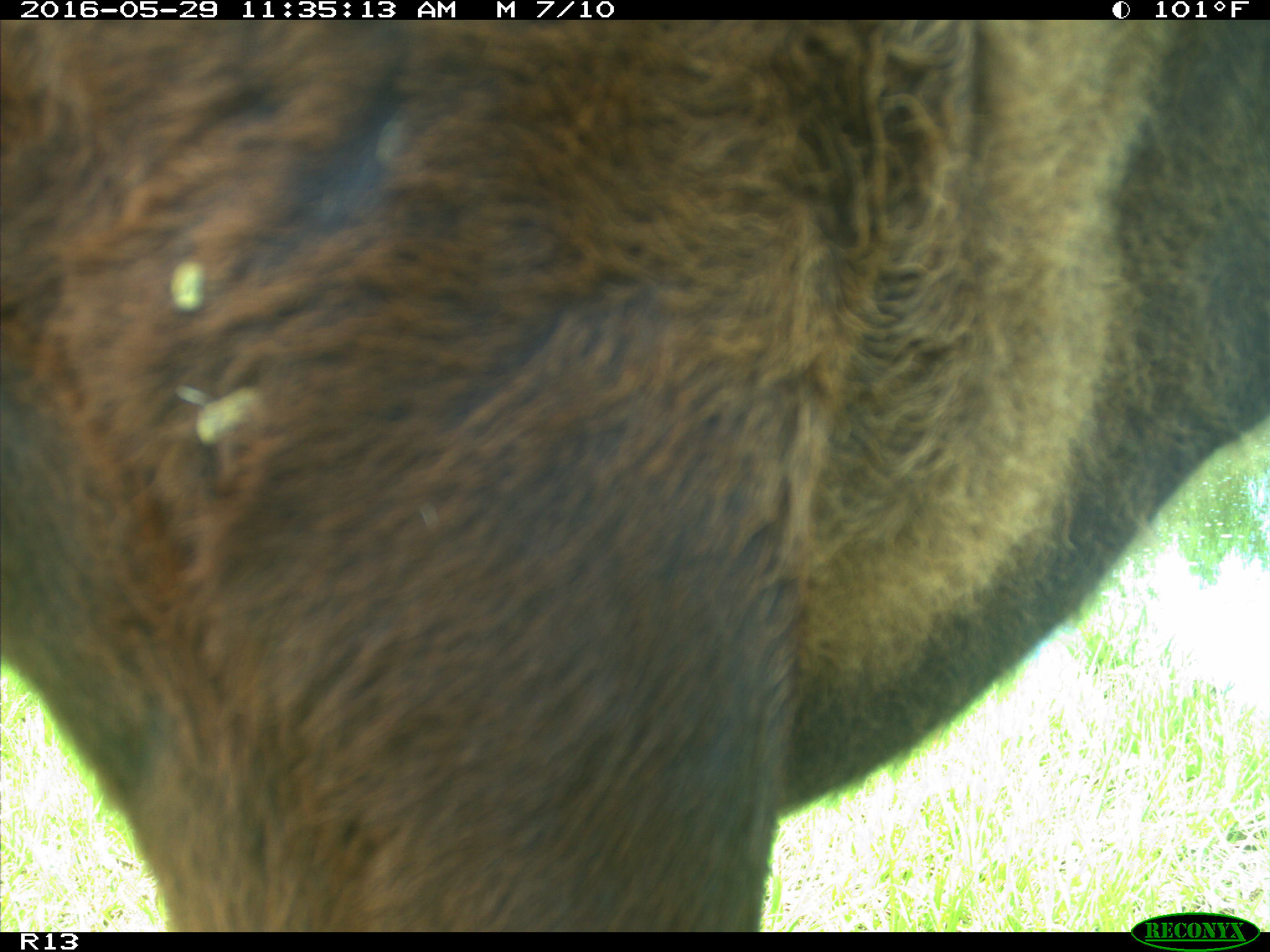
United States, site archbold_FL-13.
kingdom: Animalia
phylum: Chordata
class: Mammalia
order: Artiodactyla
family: Bovidae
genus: Bos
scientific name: Bos taurus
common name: domestic cow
Bos taurus (domestic cow).